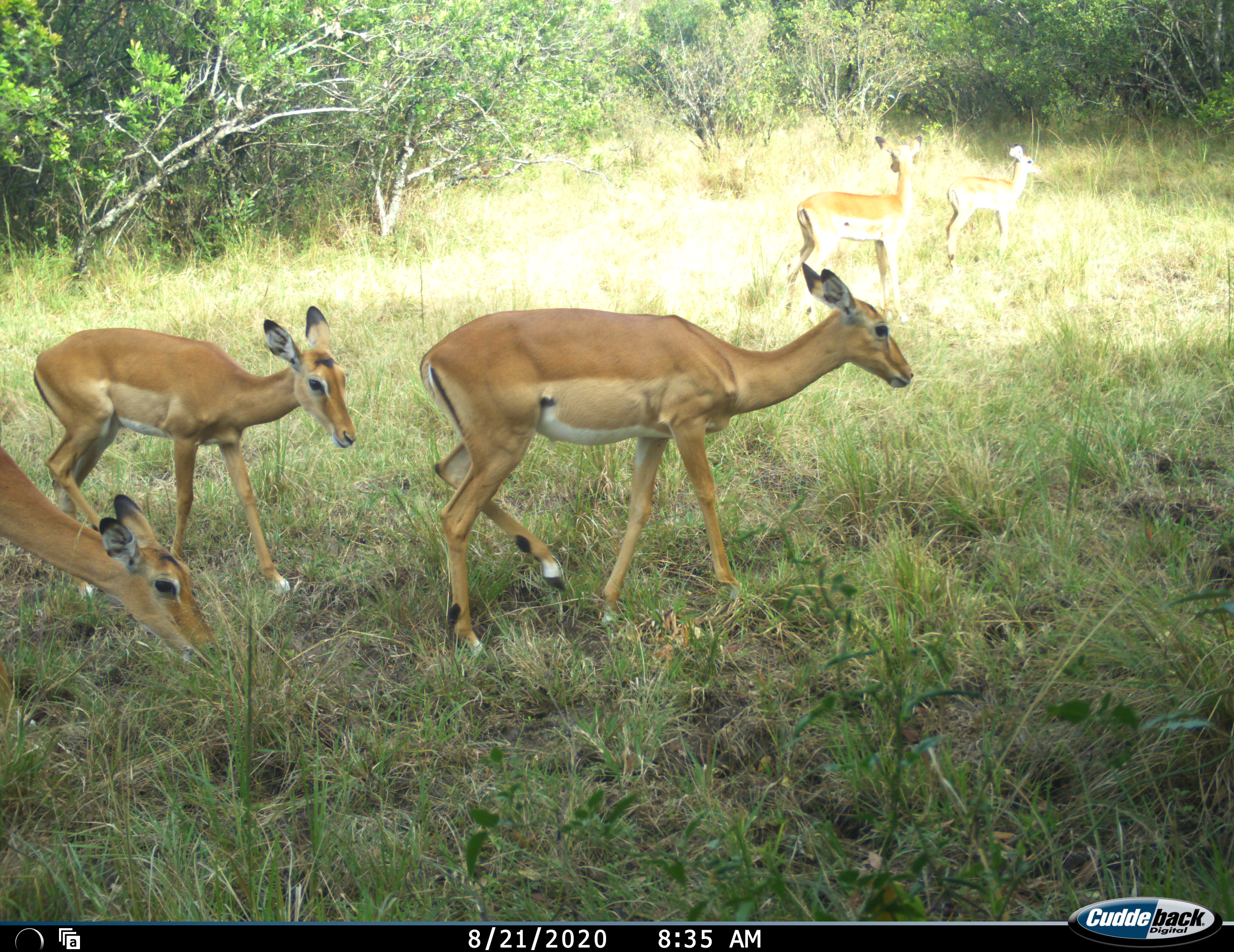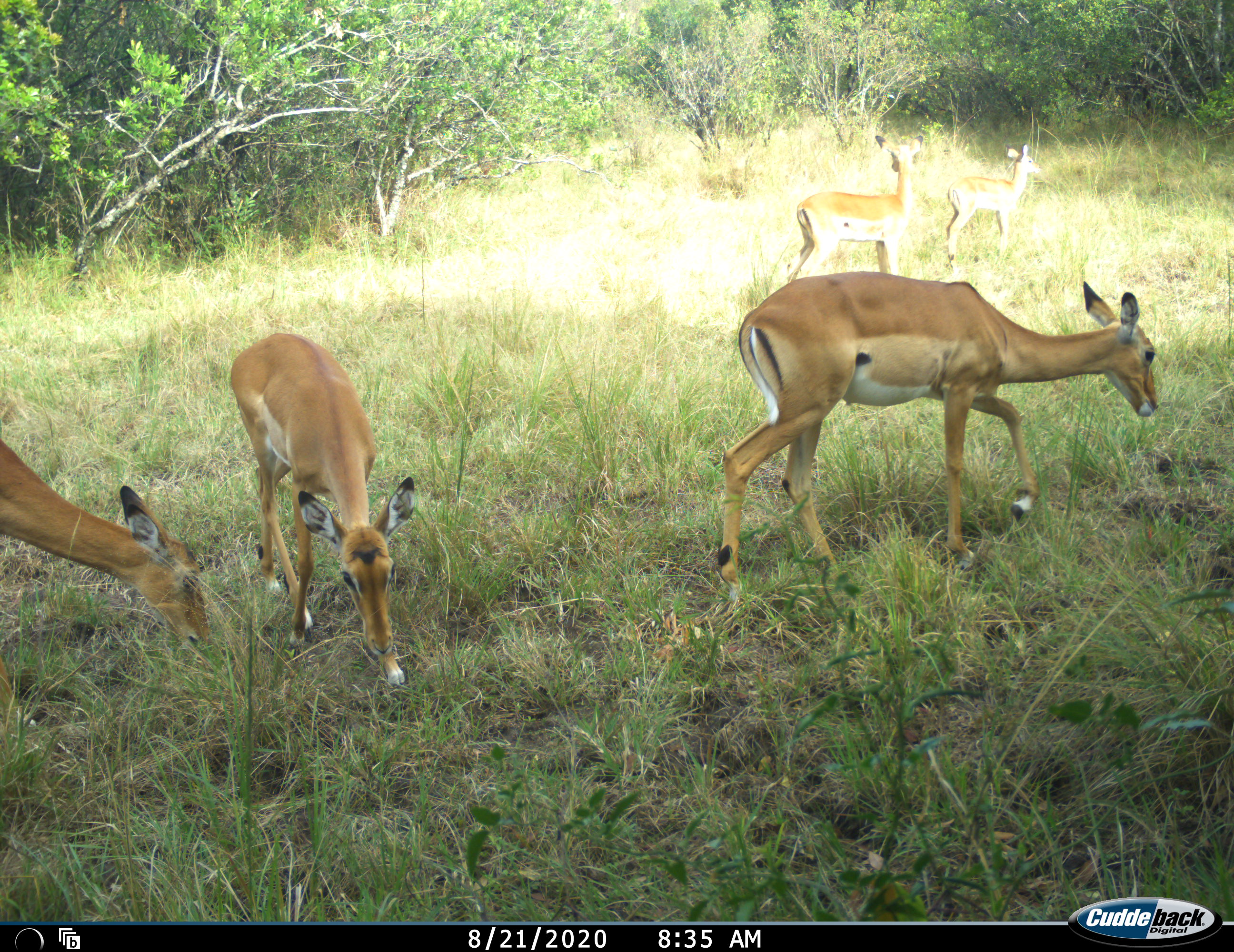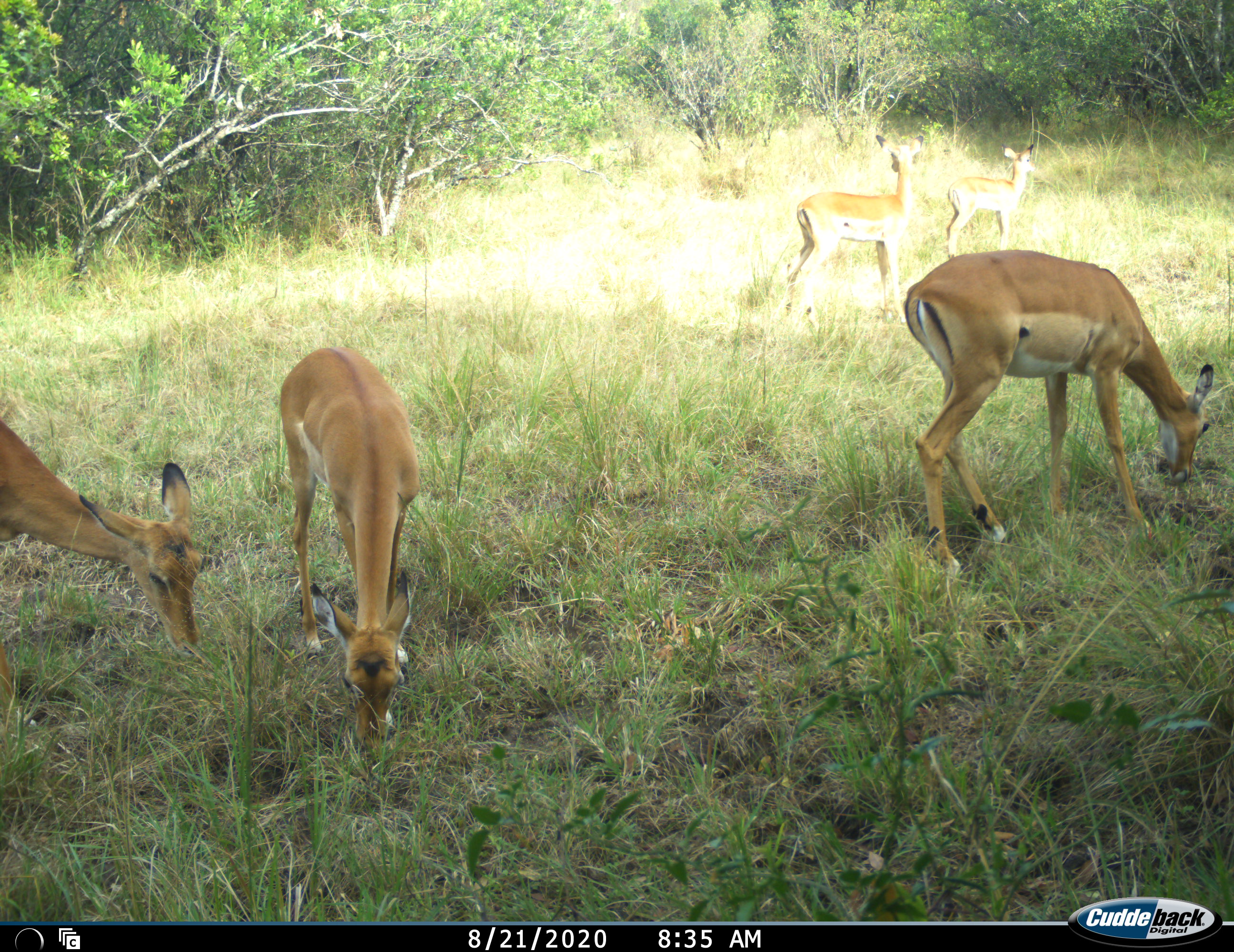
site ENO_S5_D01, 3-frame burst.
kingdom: Animalia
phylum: Chordata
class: Mammalia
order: Artiodactyla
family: Bovidae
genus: Aepyceros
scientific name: Aepyceros melampus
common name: impala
Impala (Aepyceros melampus), count 5. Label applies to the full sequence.